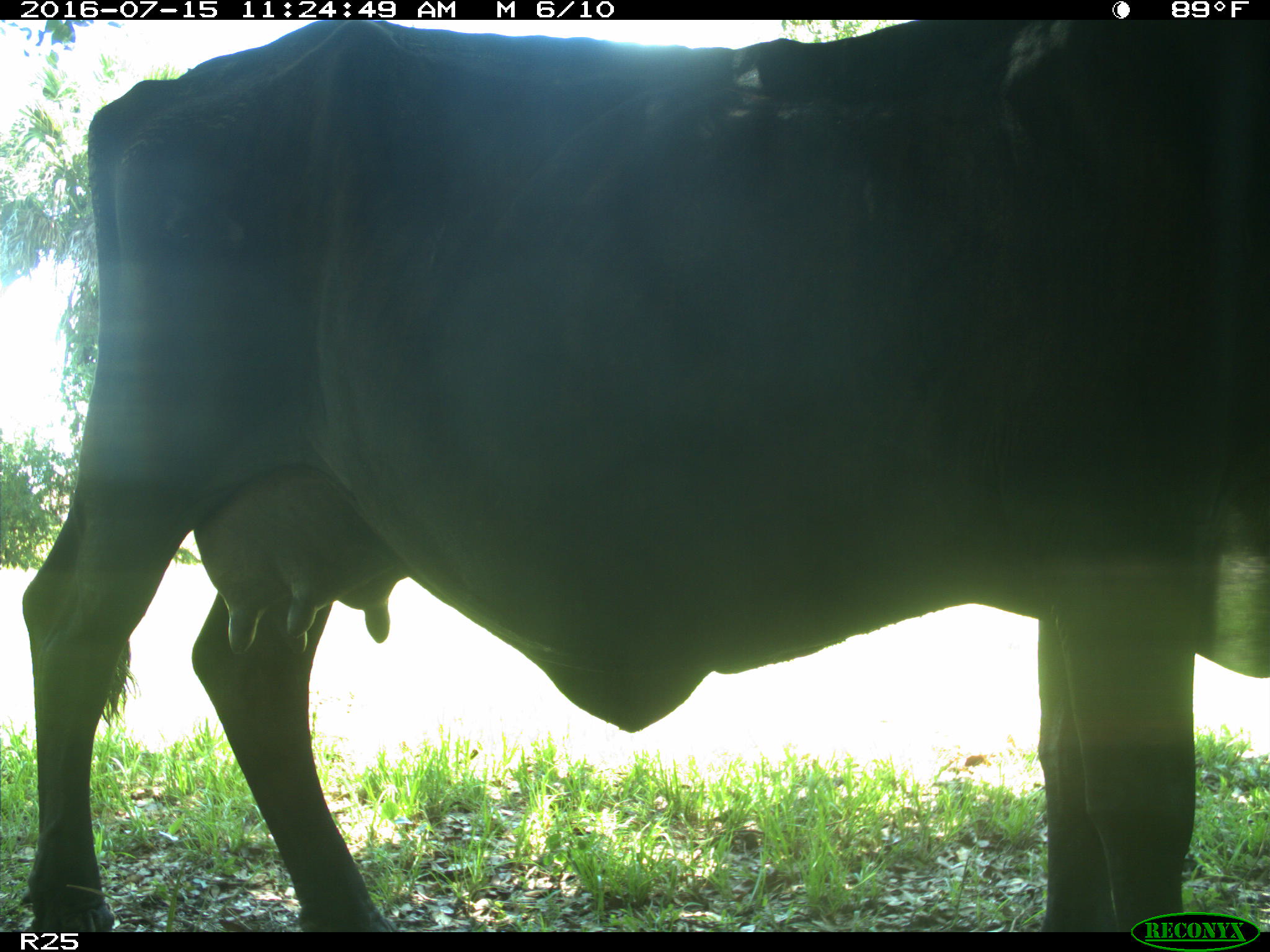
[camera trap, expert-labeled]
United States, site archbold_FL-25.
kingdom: Animalia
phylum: Chordata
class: Mammalia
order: Artiodactyla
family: Bovidae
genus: Bos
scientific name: Bos taurus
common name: domestic cow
Bos taurus (domestic cow).